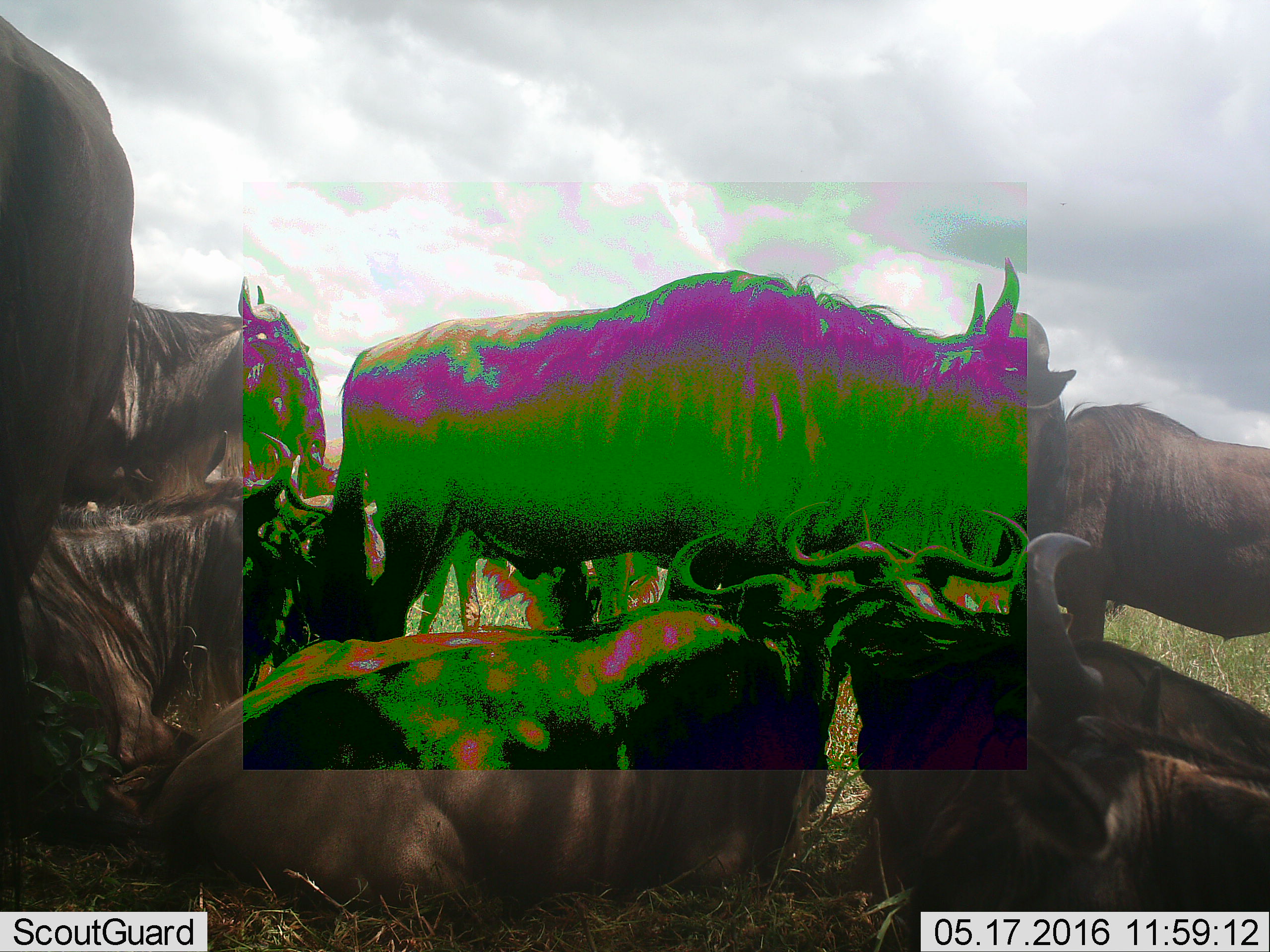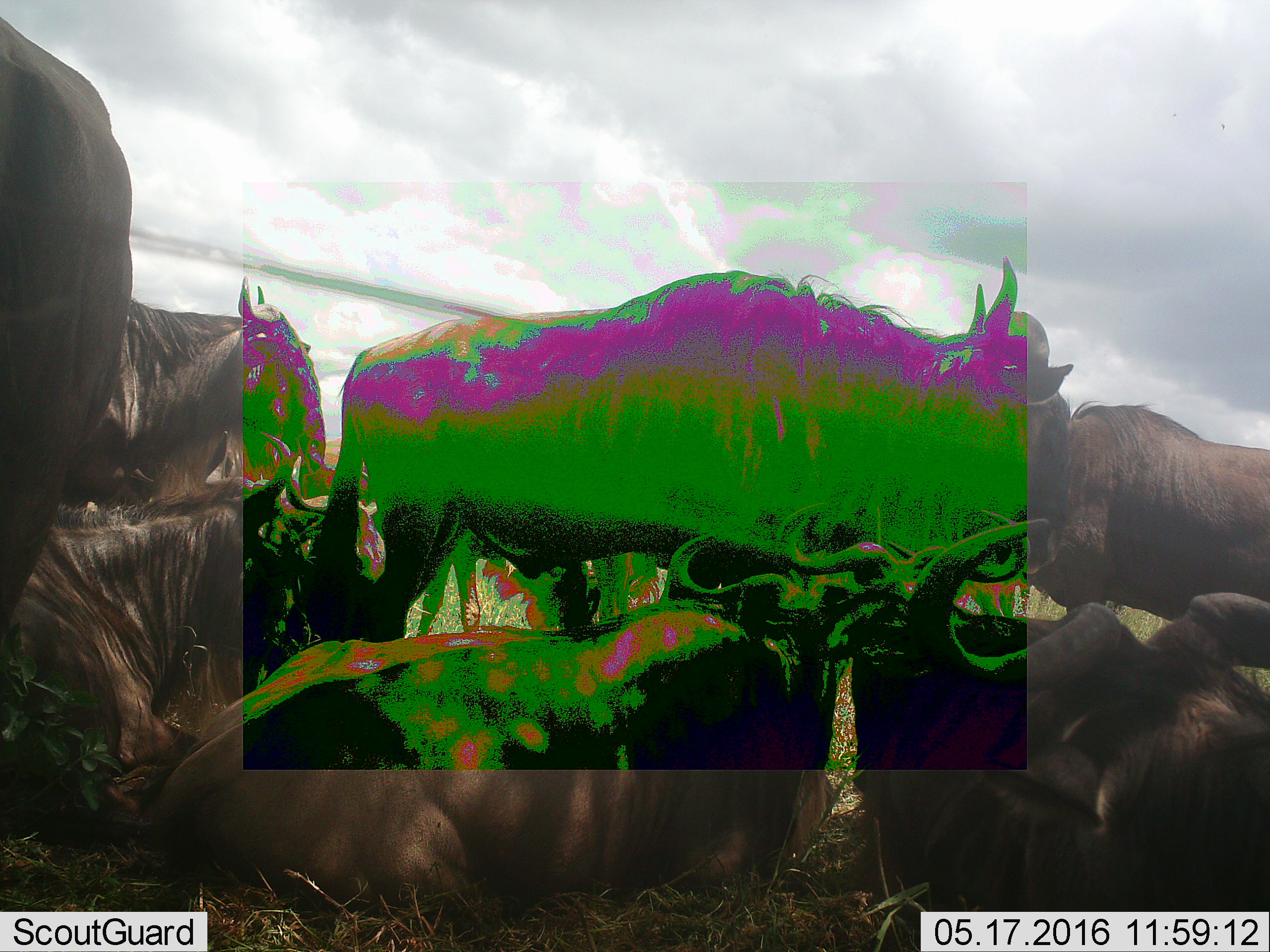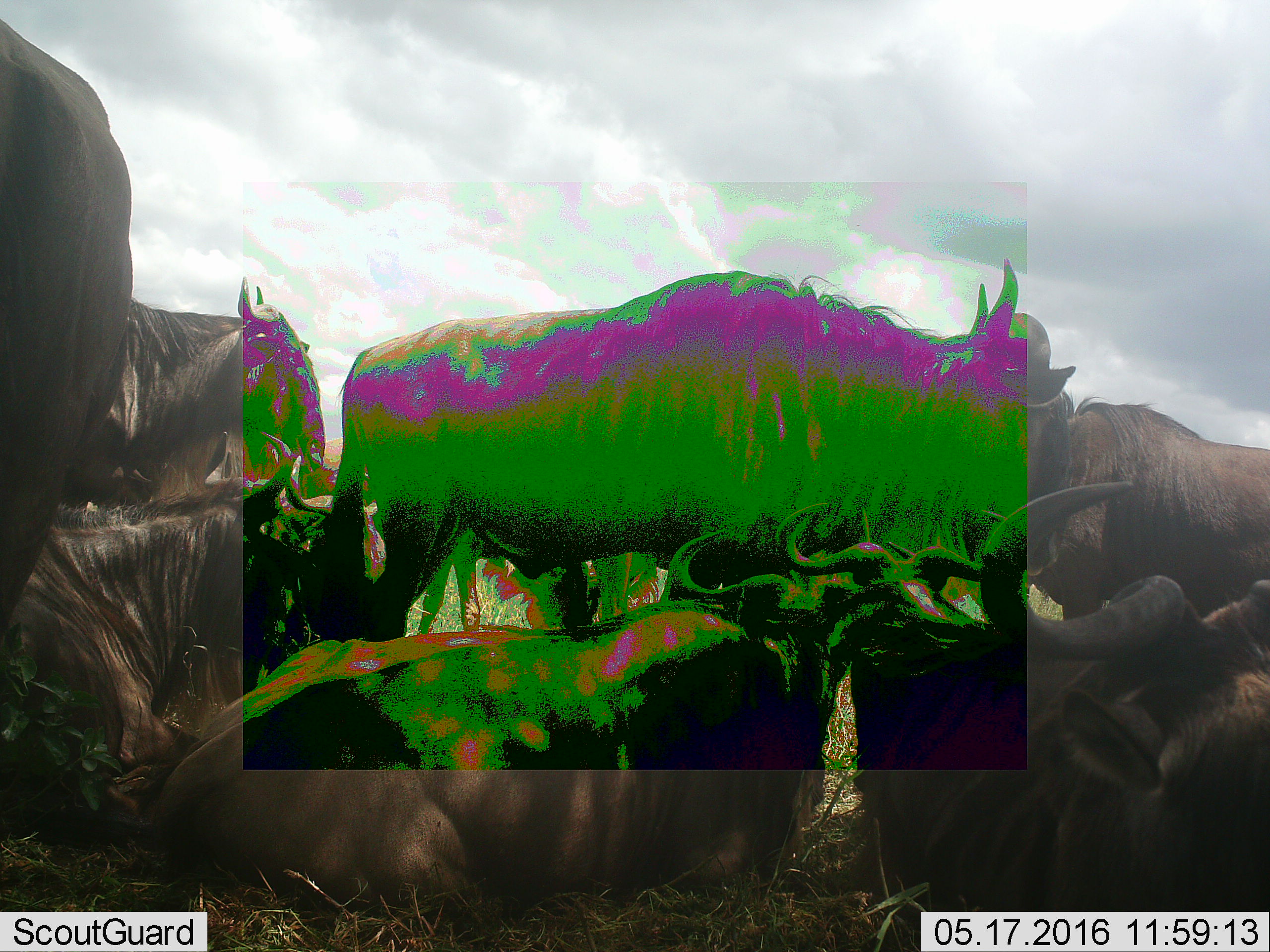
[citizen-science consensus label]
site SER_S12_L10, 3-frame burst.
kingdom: Animalia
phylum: Chordata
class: Mammalia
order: Artiodactyla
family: Bovidae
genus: Connochaetes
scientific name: Connochaetes taurinus taurinus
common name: blue wildebeest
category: wildebeestblue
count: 8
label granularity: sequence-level